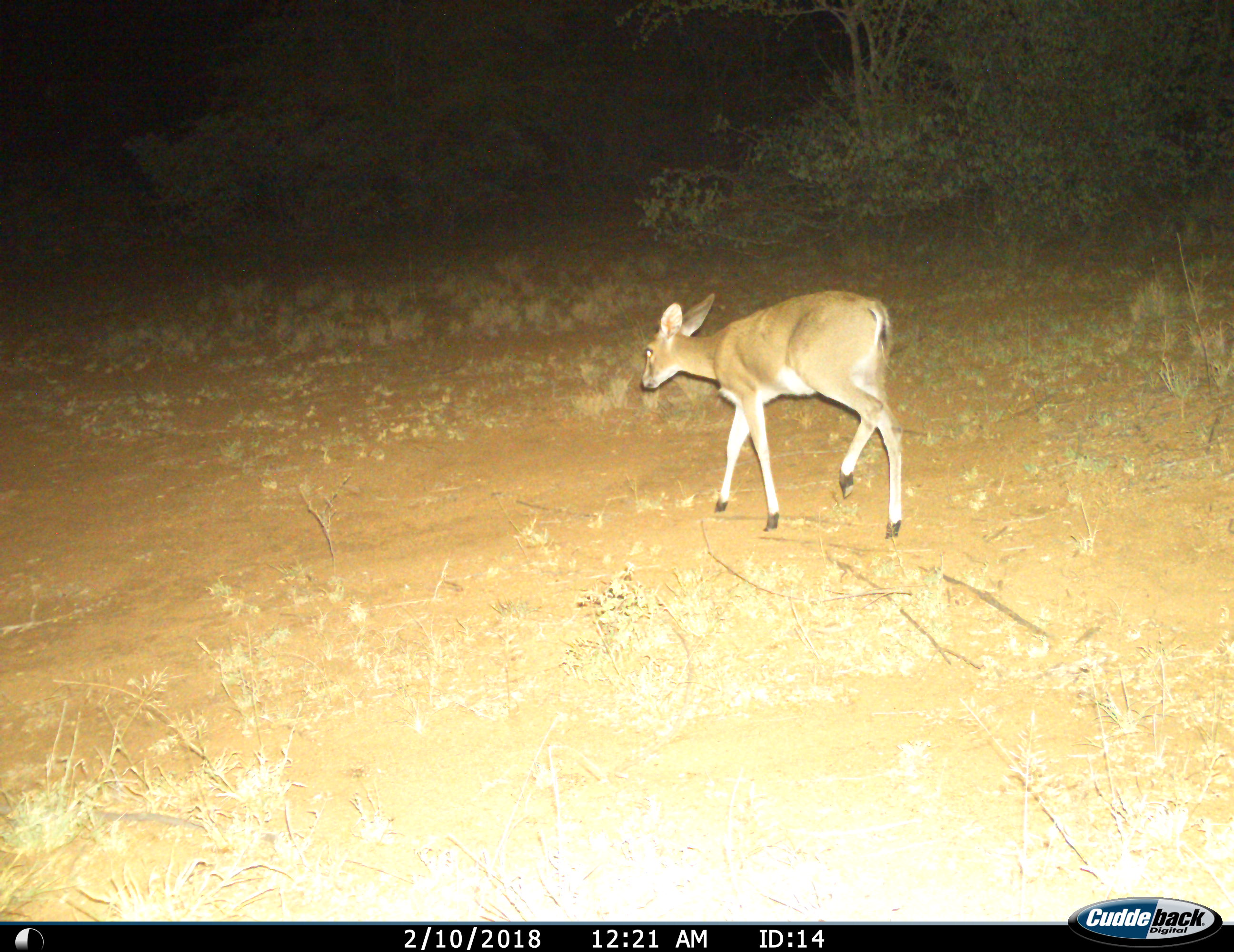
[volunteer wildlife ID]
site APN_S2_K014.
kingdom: Animalia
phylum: Chordata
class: Mammalia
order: Artiodactyla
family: Bovidae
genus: Sylvicapra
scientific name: Sylvicapra grimmia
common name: common duiker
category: duikercommongrey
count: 1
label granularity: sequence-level